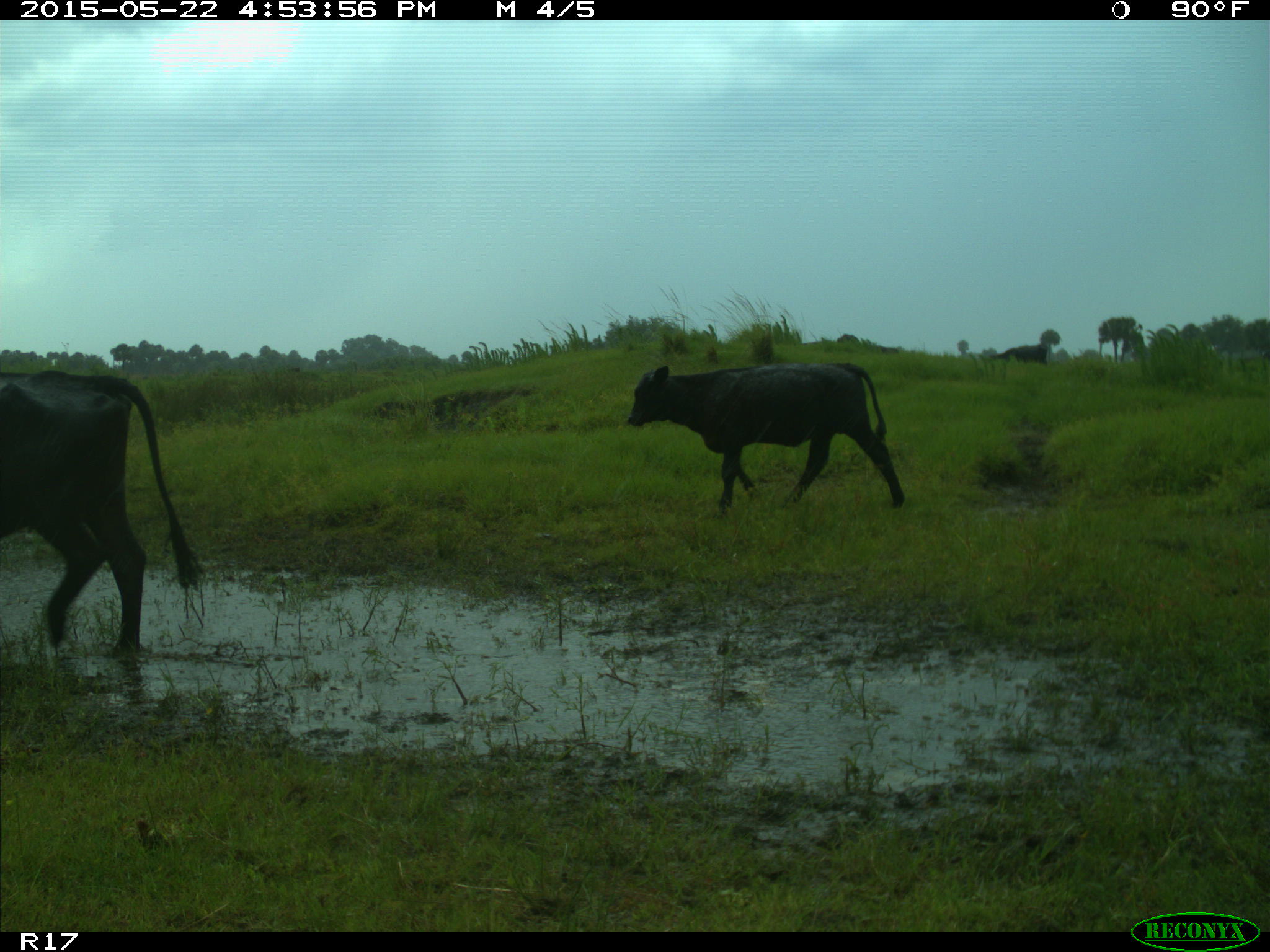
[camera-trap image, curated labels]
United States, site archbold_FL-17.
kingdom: Animalia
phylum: Chordata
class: Mammalia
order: Artiodactyla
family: Bovidae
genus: Bos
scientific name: Bos taurus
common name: domestic cow